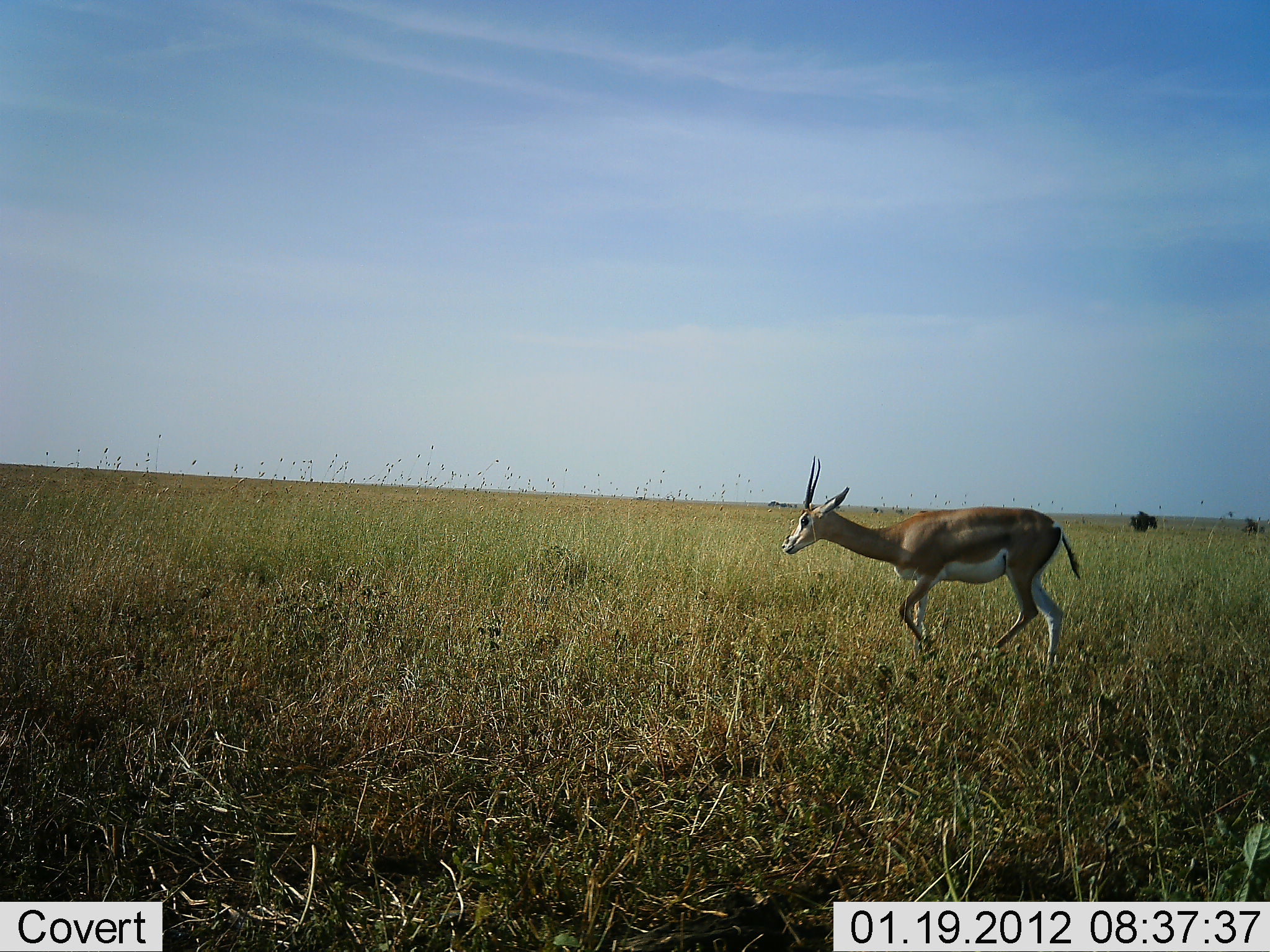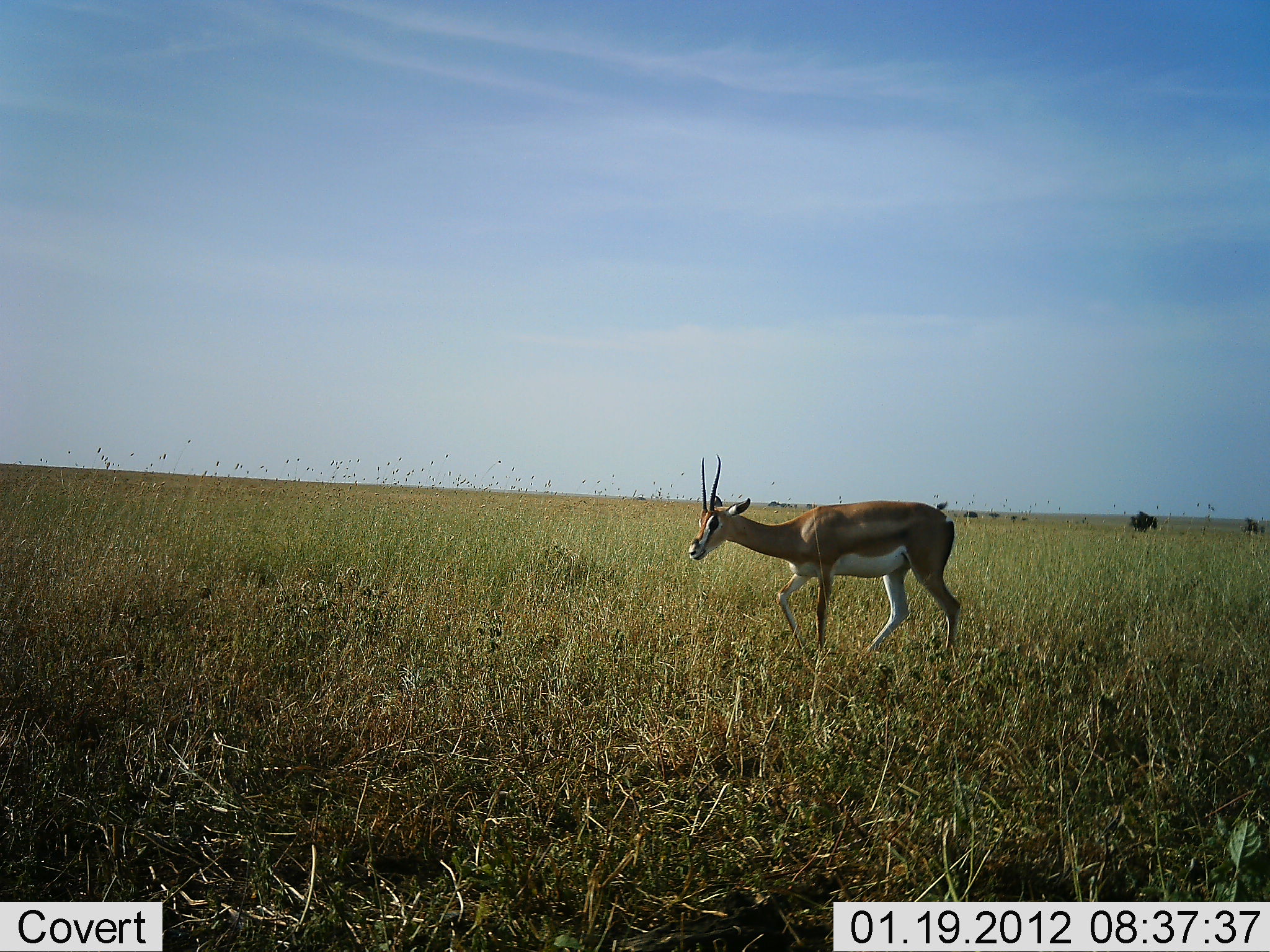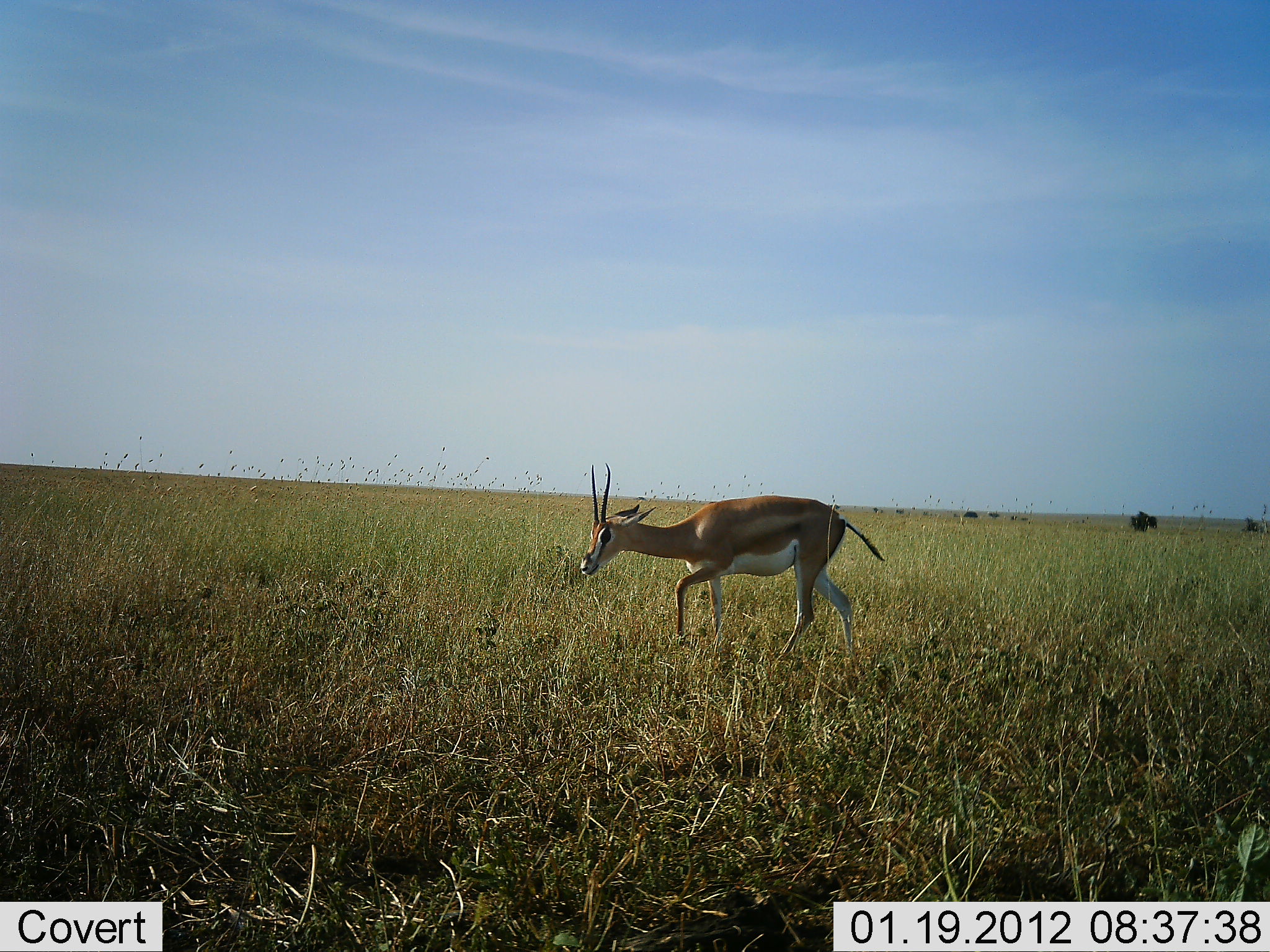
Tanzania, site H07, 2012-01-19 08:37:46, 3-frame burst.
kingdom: Animalia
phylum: Chordata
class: Mammalia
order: Artiodactyla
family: Bovidae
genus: Nanger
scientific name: Nanger granti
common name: grant's gazelle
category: gazellegrants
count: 1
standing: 0%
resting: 0%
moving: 100%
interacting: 0%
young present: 0%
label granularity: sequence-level